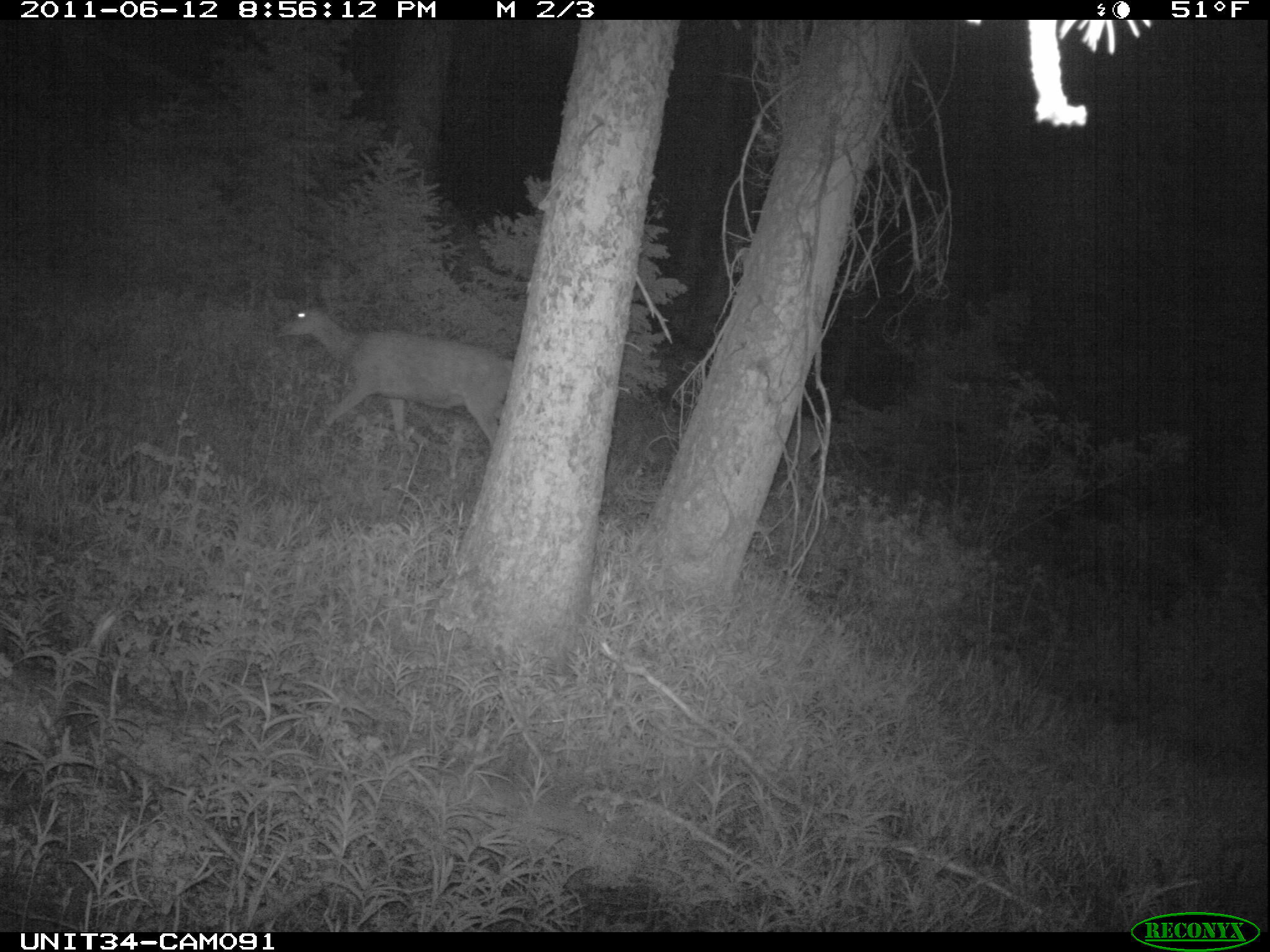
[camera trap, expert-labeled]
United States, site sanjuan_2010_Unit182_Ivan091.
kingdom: Animalia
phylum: Chordata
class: Mammalia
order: Artiodactyla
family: Cervidae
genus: Odocoileus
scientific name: Odocoileus hemionus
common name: mule deer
Odocoileus hemionus (mule deer).